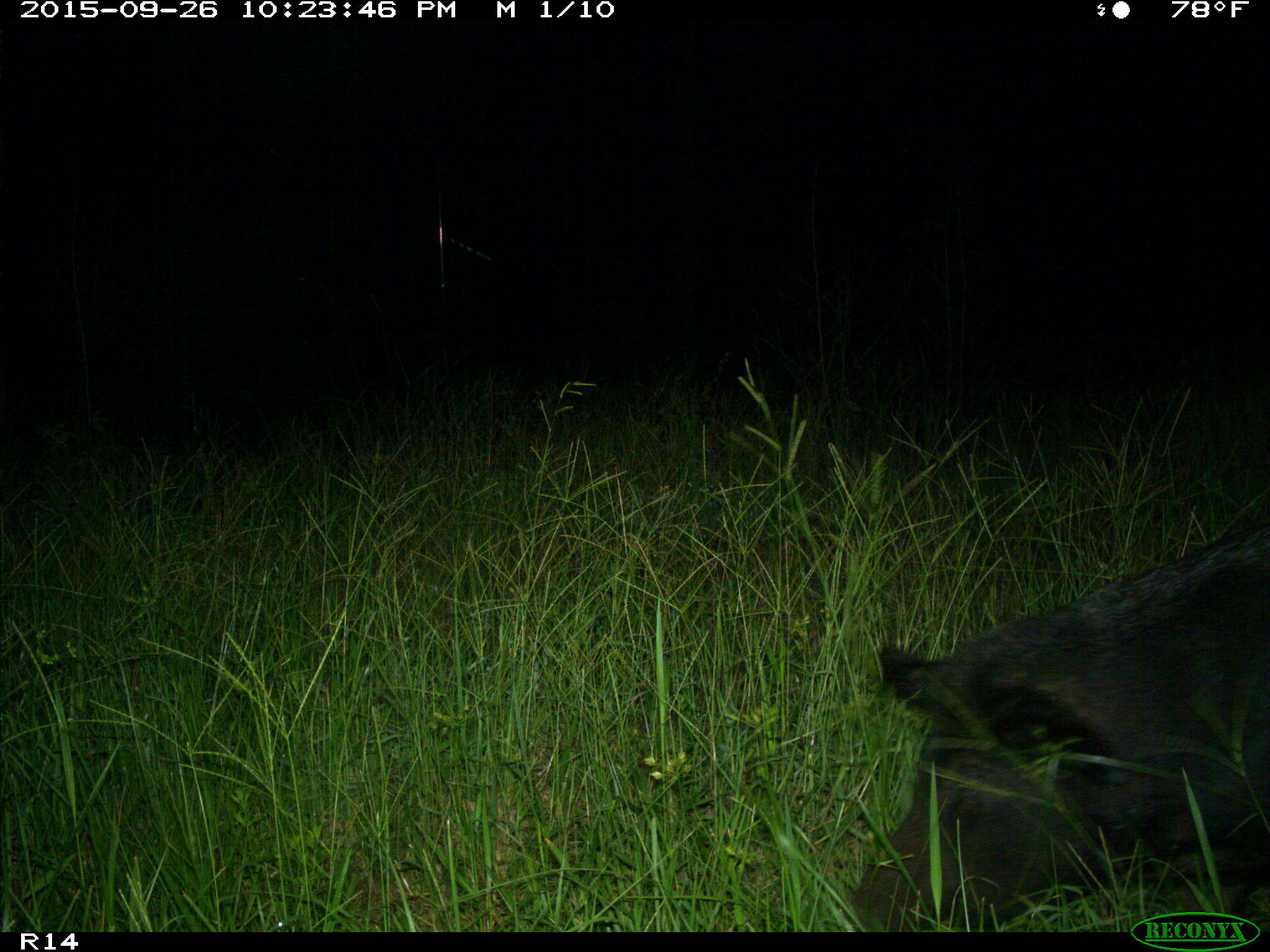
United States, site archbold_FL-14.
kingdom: Animalia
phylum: Chordata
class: Mammalia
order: Artiodactyla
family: Suidae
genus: Sus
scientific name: Sus scrofa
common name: wild boar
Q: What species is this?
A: Sus scrofa (wild boar).